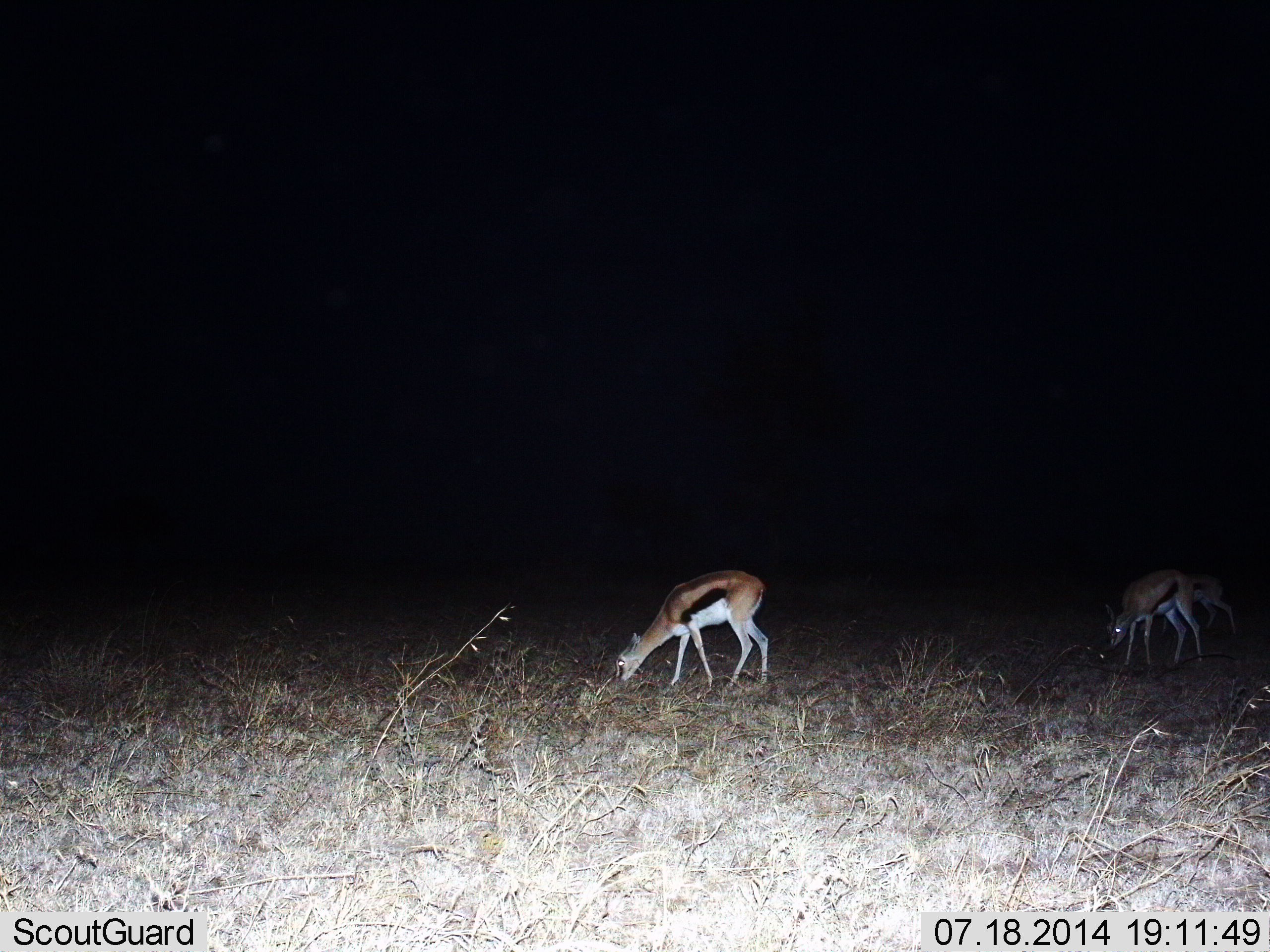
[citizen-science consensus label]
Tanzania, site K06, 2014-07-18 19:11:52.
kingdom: Animalia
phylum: Chordata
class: Mammalia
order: Artiodactyla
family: Bovidae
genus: Eudorcas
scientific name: Eudorcas thomsonii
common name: thomson's gazelle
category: gazellethomsons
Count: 3.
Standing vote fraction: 10%.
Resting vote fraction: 0%.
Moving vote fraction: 0%.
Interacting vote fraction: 0%.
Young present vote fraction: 0%.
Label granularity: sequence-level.